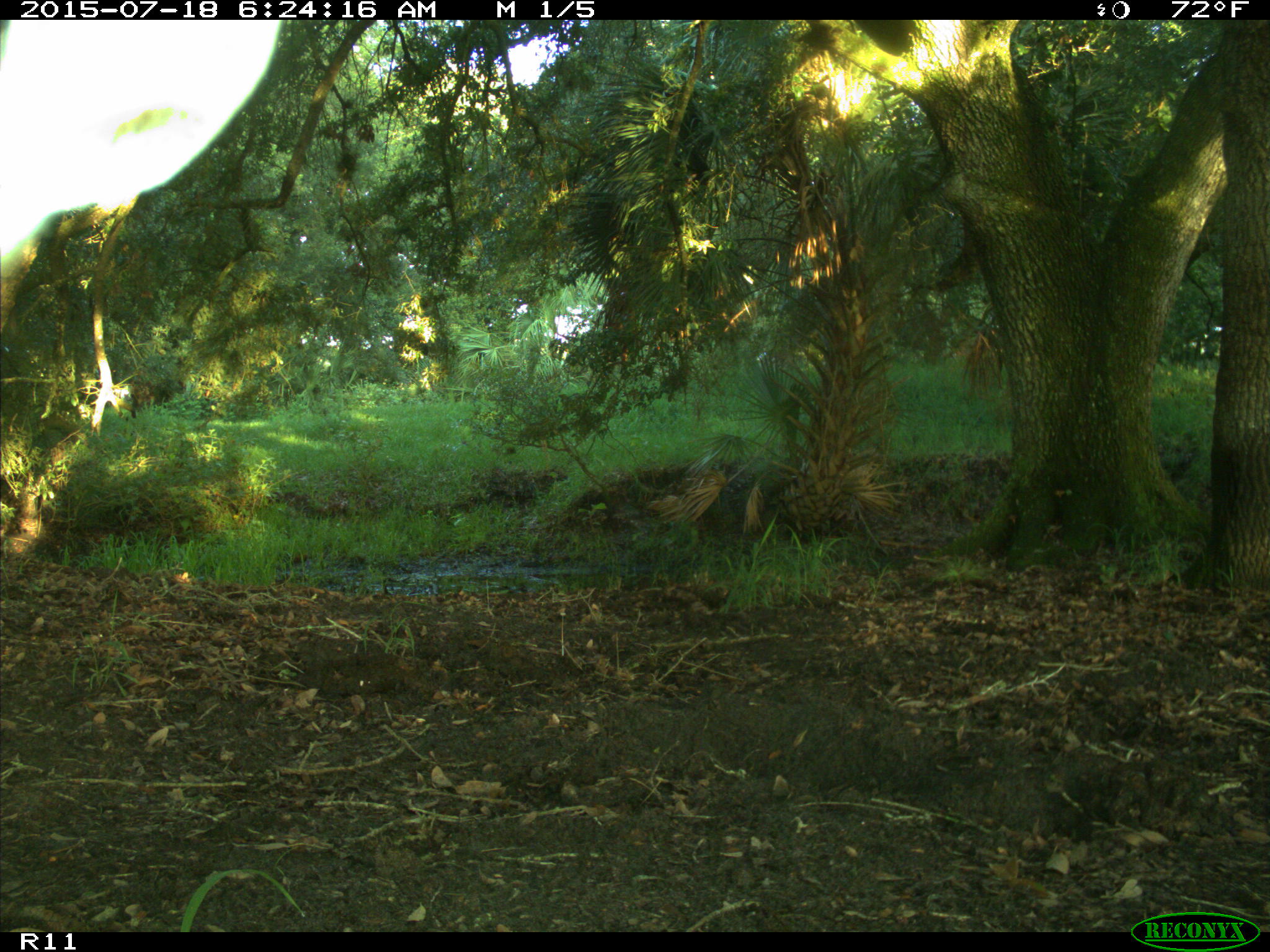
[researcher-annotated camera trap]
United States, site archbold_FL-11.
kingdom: Animalia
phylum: Chordata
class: Mammalia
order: Artiodactyla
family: Cervidae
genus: Odocoileus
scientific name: Odocoileus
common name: deer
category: unidentified deer